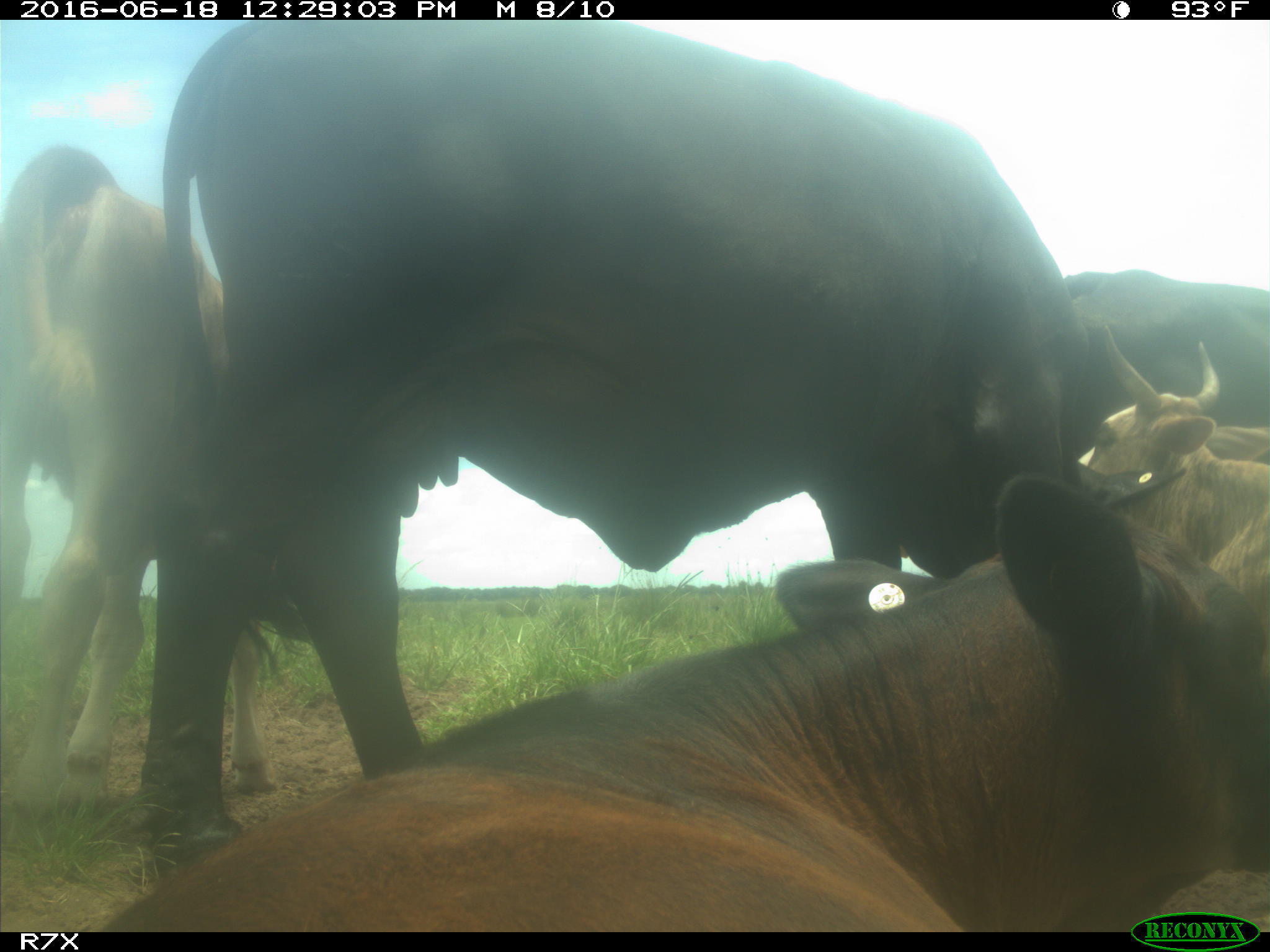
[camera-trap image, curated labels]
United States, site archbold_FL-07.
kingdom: Animalia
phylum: Chordata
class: Mammalia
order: Artiodactyla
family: Bovidae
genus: Bos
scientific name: Bos taurus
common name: domestic cow